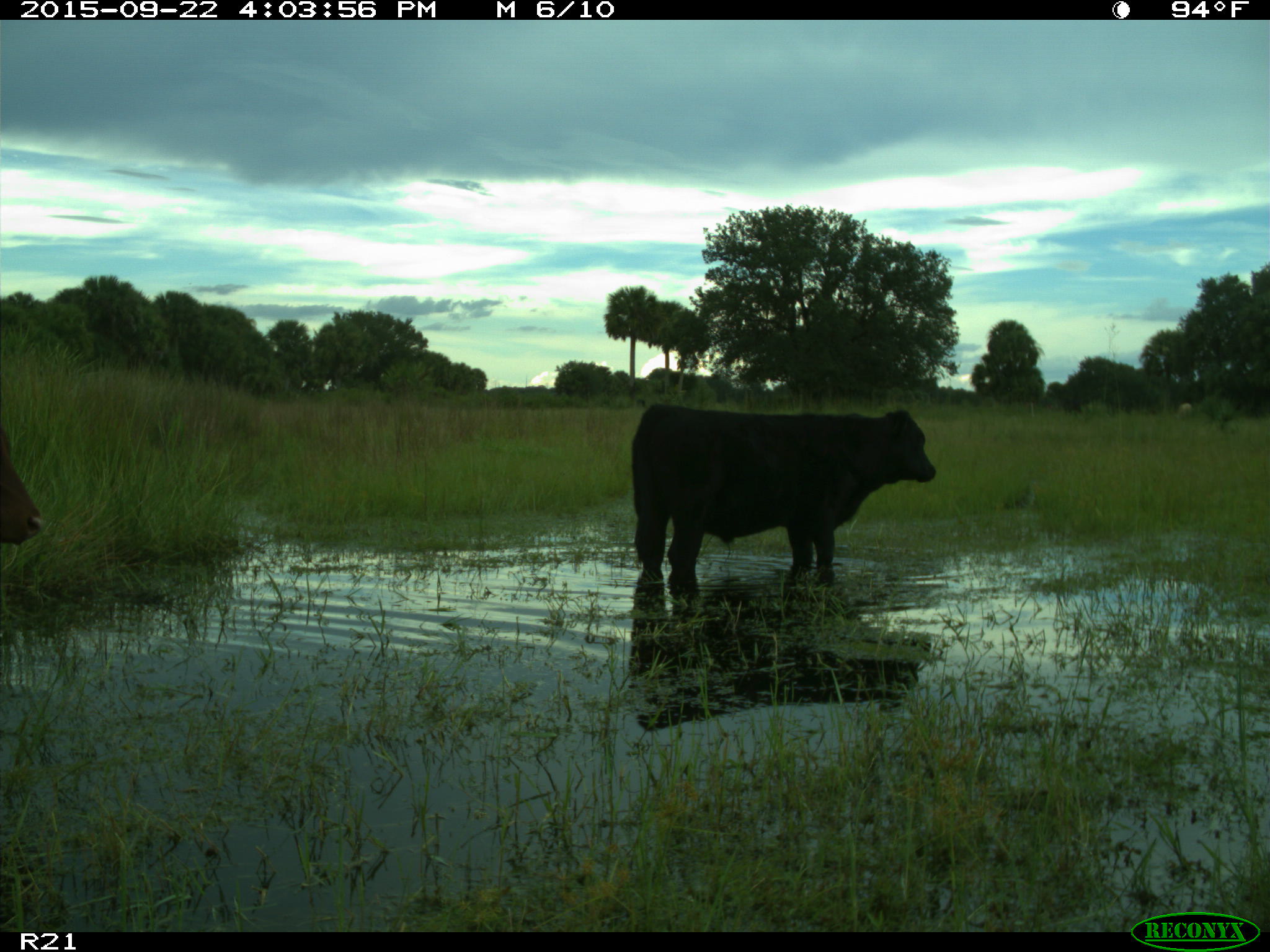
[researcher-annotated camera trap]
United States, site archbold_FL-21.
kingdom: Animalia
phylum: Chordata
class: Mammalia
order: Artiodactyla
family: Bovidae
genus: Bos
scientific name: Bos taurus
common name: domestic cow